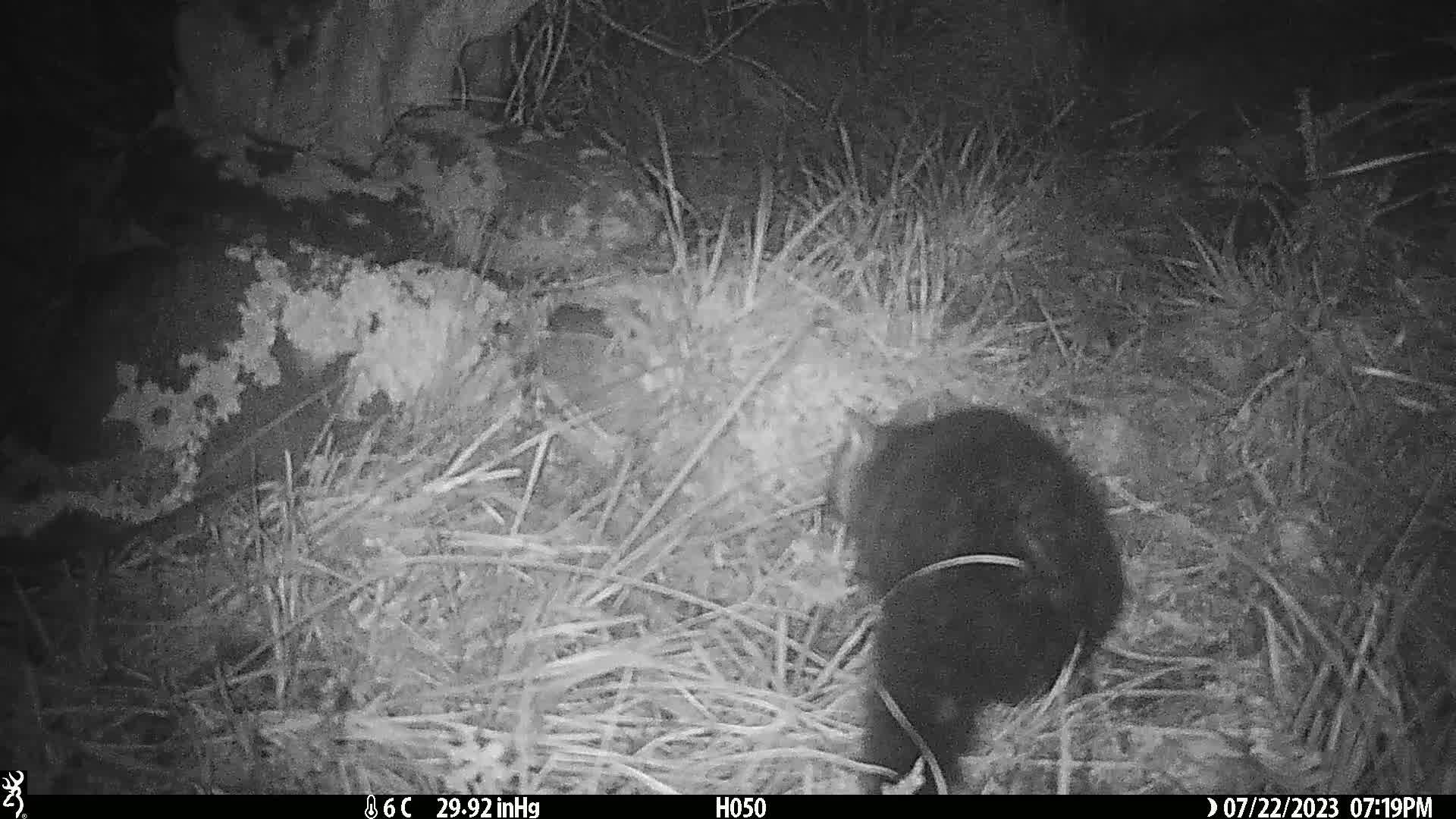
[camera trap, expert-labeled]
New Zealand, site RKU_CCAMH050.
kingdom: Animalia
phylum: Chordata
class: Mammalia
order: Diprotodontia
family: Phalangeridae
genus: Trichosurus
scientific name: Trichosurus vulpecula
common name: common brushtail possum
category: possum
Possum (common brushtail possum) (Trichosurus vulpecula).